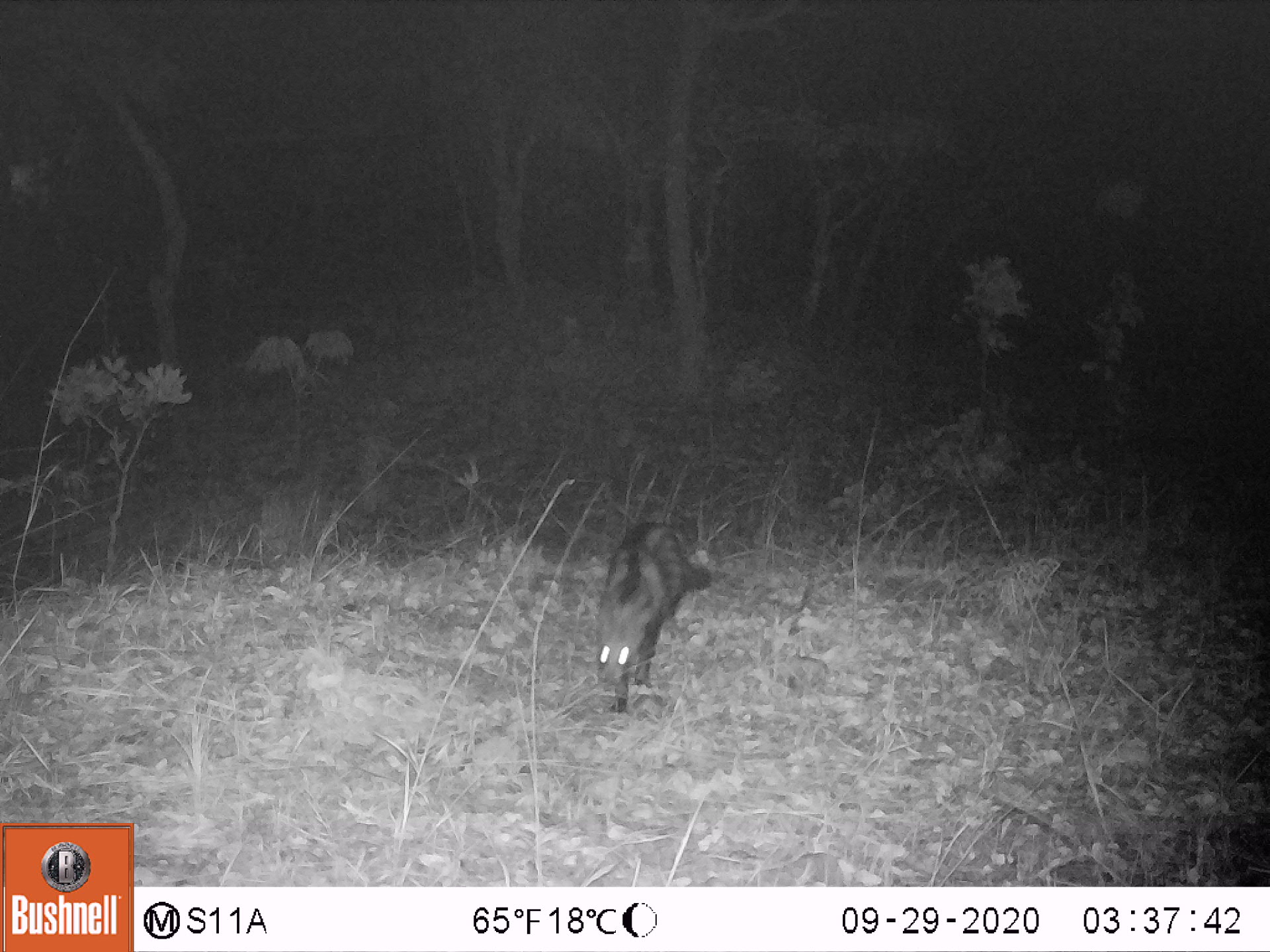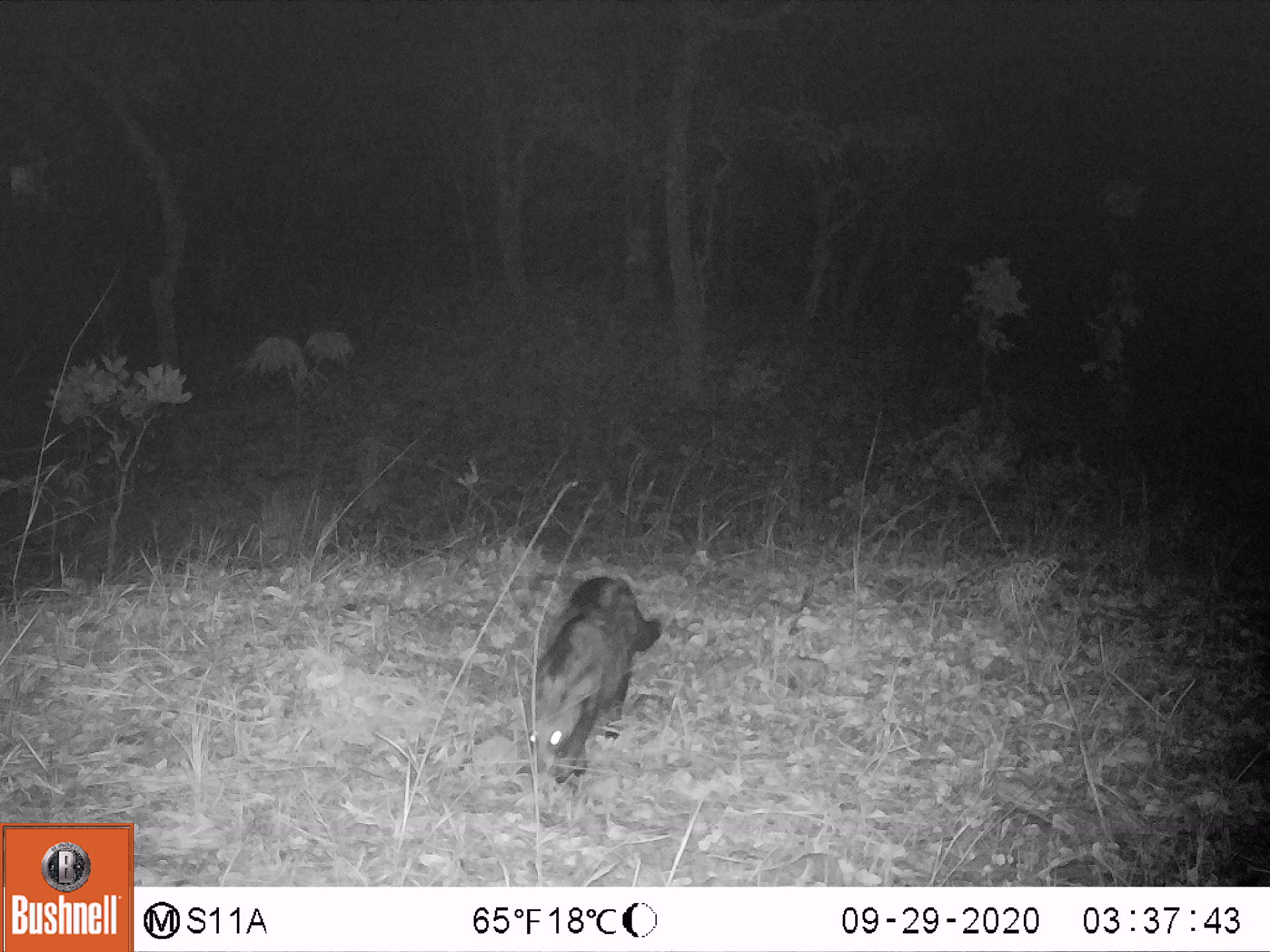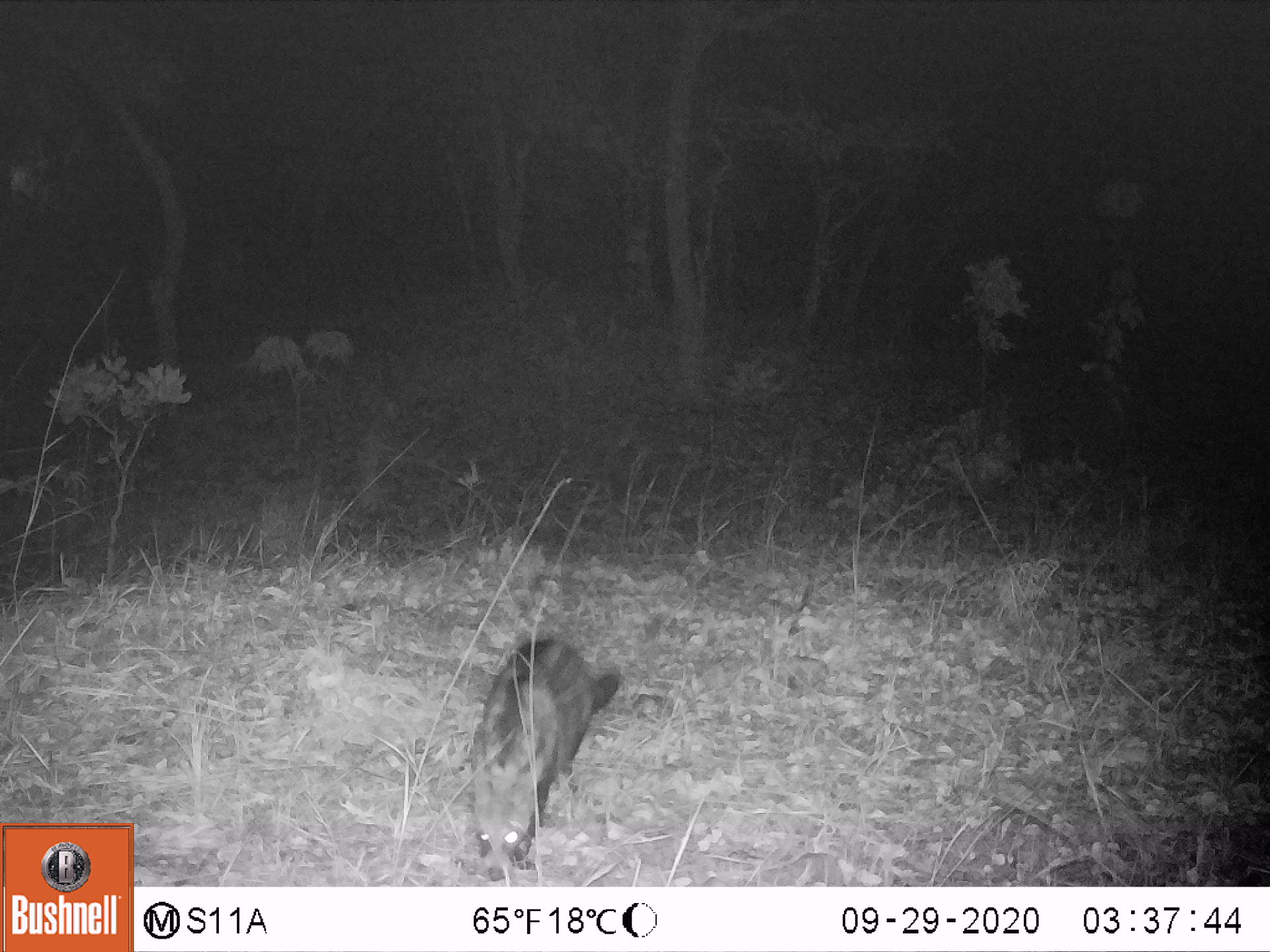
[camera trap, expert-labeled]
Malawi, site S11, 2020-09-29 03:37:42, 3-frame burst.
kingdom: Animalia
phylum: Chordata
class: Mammalia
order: Carnivora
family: Viverridae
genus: Civettictis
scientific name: Civettictis civetta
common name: african civet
African civet (Civettictis civetta), count 1.